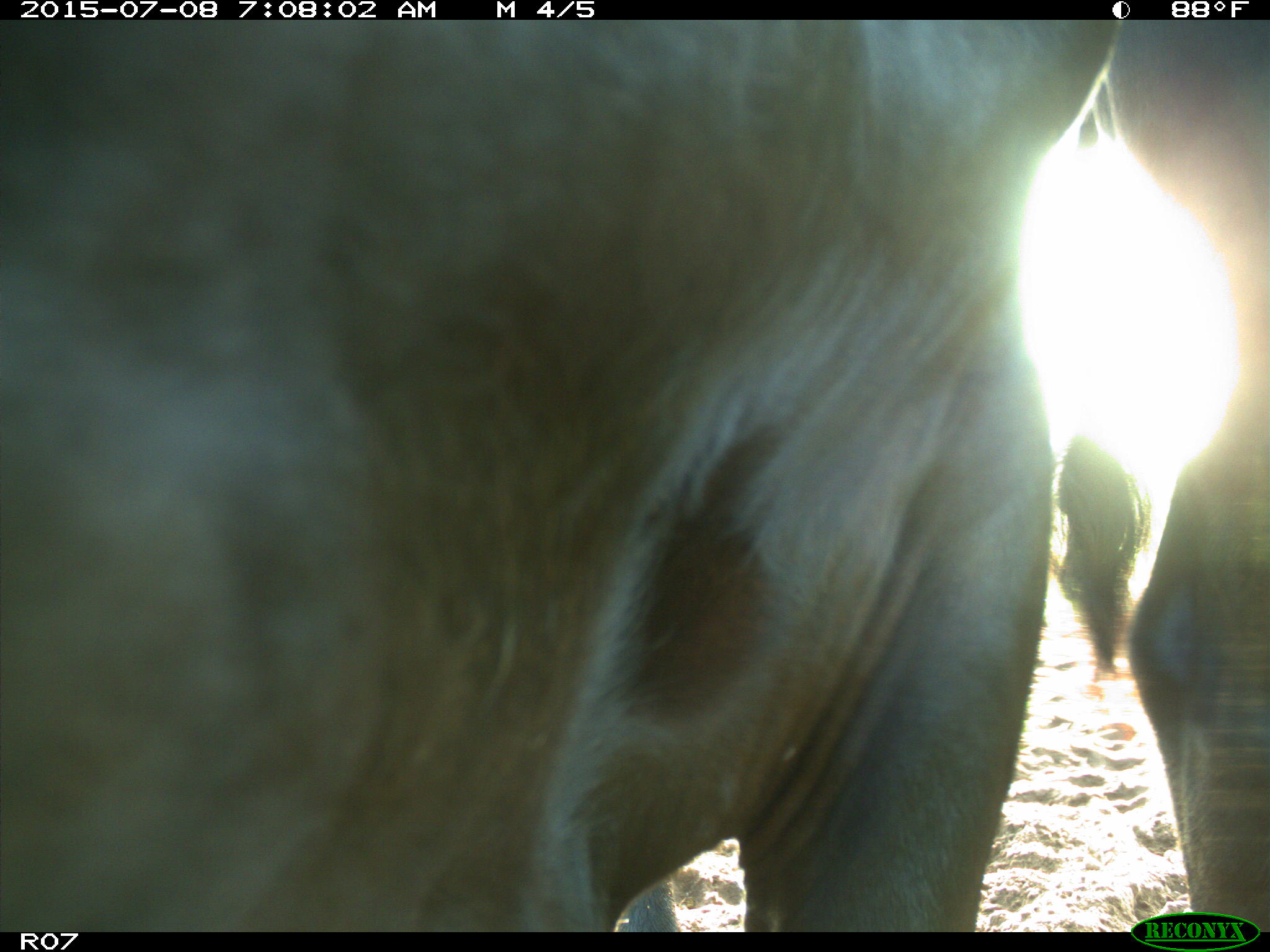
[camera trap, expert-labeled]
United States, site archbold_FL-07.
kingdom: Animalia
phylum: Chordata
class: Mammalia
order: Artiodactyla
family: Bovidae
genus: Bos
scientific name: Bos taurus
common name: domestic cow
Bos taurus (domestic cow).